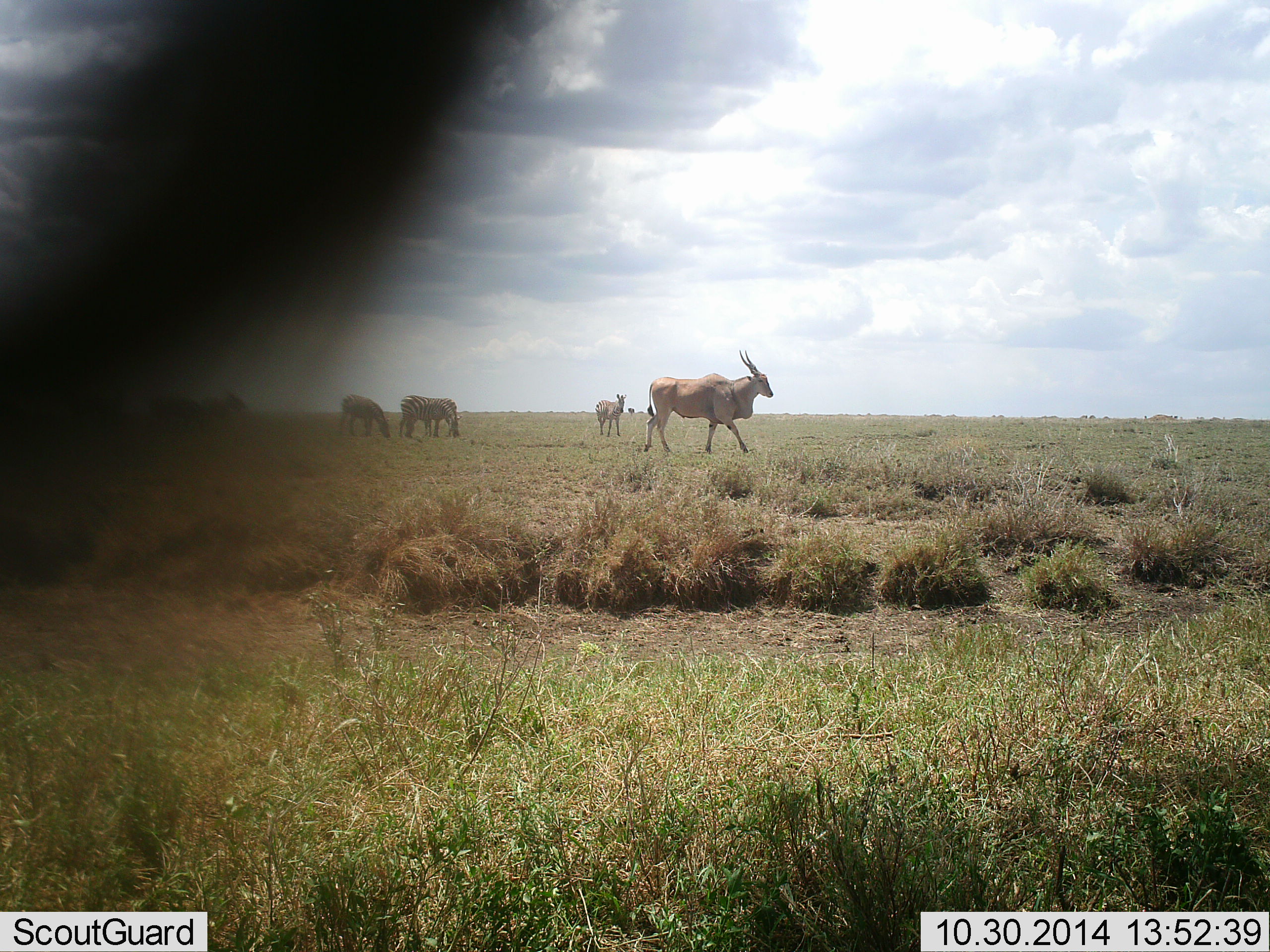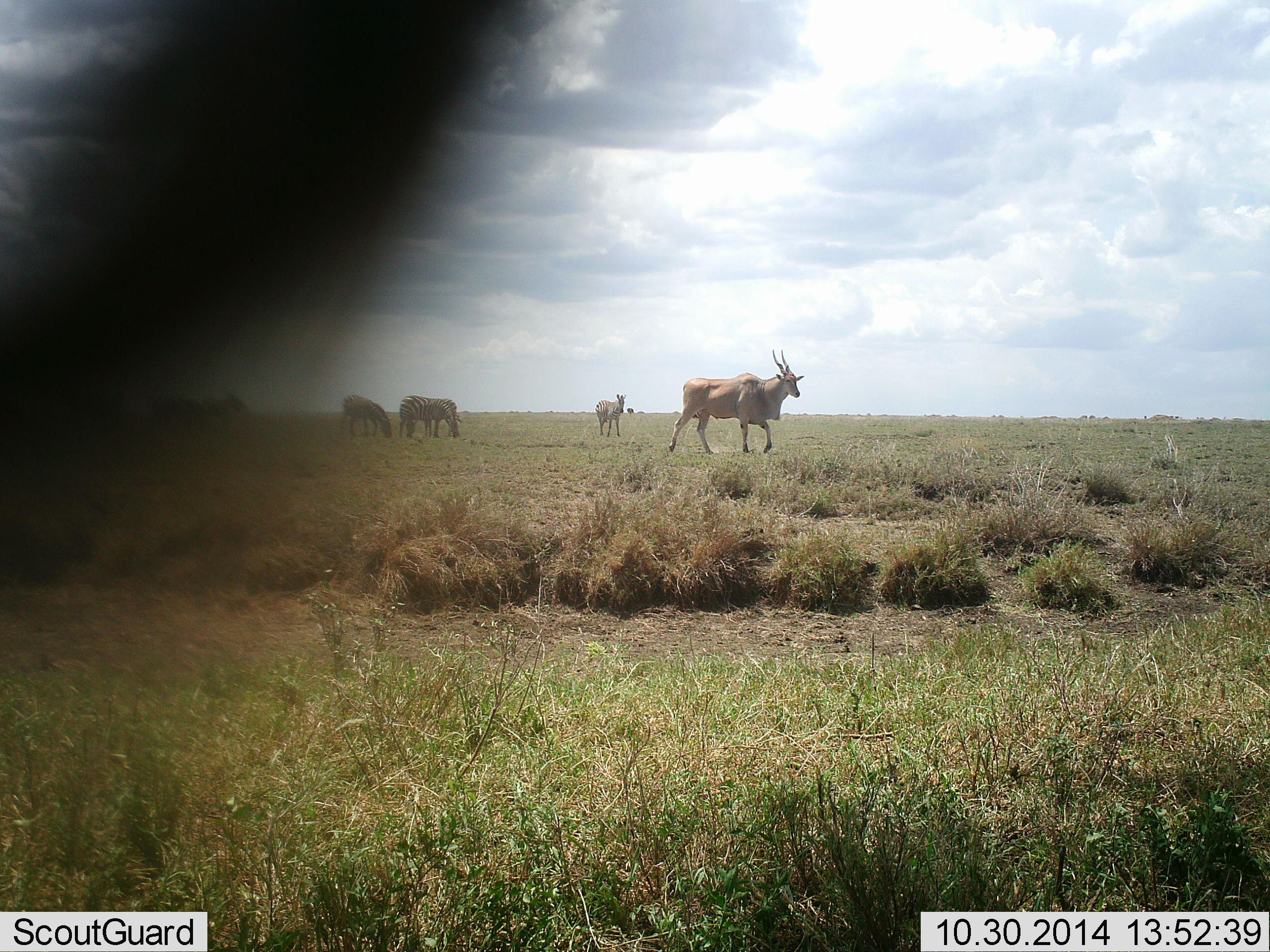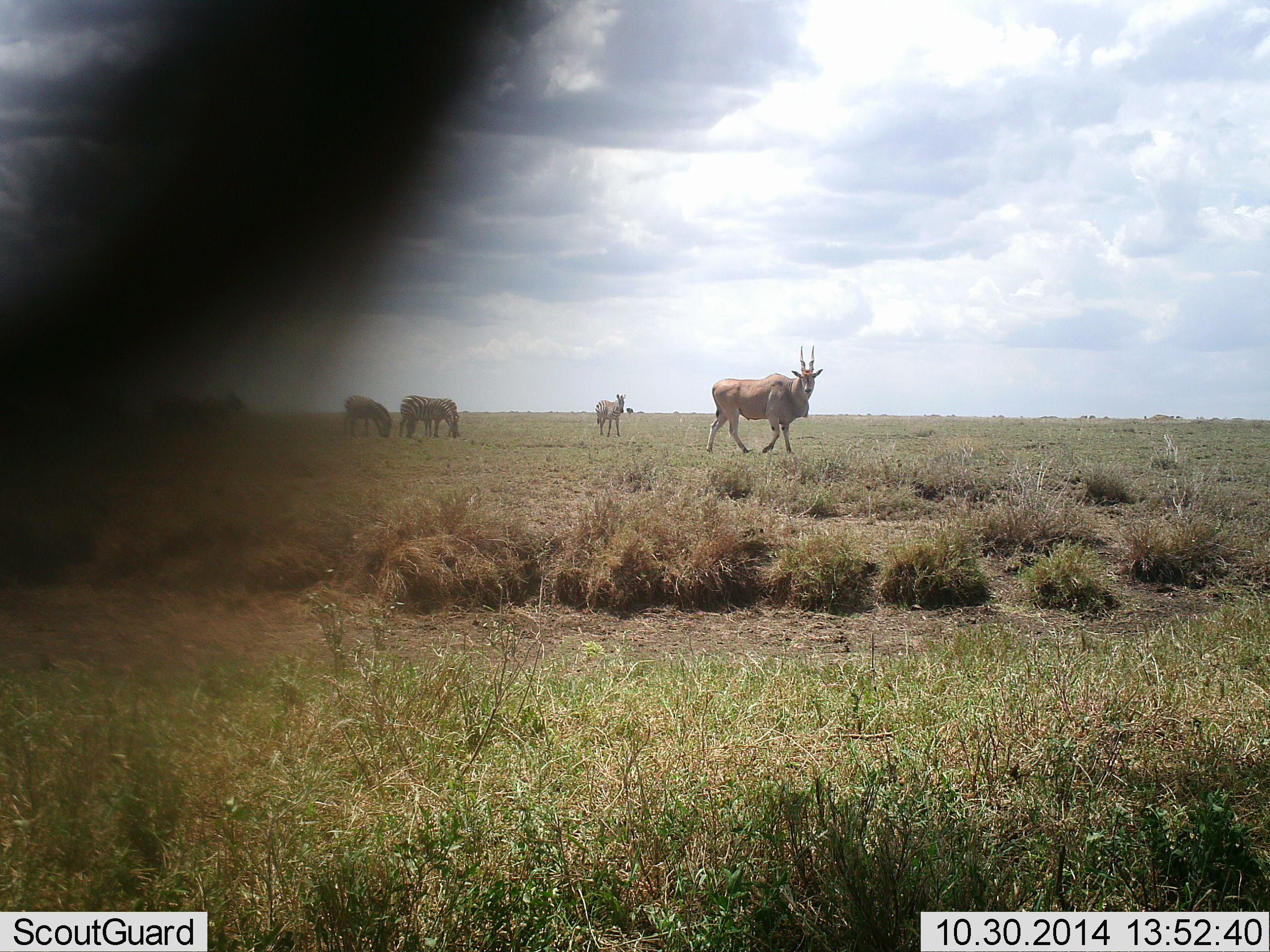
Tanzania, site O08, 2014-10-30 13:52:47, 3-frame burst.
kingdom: Animalia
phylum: Chordata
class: Mammalia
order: Artiodactyla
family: Bovidae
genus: Tragelaphus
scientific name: Tragelaphus oryx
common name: eland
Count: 2.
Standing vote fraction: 47%.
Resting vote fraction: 0%.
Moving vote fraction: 84%.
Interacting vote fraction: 0%.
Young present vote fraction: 0%.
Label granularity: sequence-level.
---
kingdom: Animalia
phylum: Chordata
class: Mammalia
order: Perissodactyla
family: Equidae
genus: Equus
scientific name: Equus quagga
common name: plains zebra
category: zebra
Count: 3.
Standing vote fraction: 45%.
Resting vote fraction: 0%.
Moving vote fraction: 0%.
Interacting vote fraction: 0%.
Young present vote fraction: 0%.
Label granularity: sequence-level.